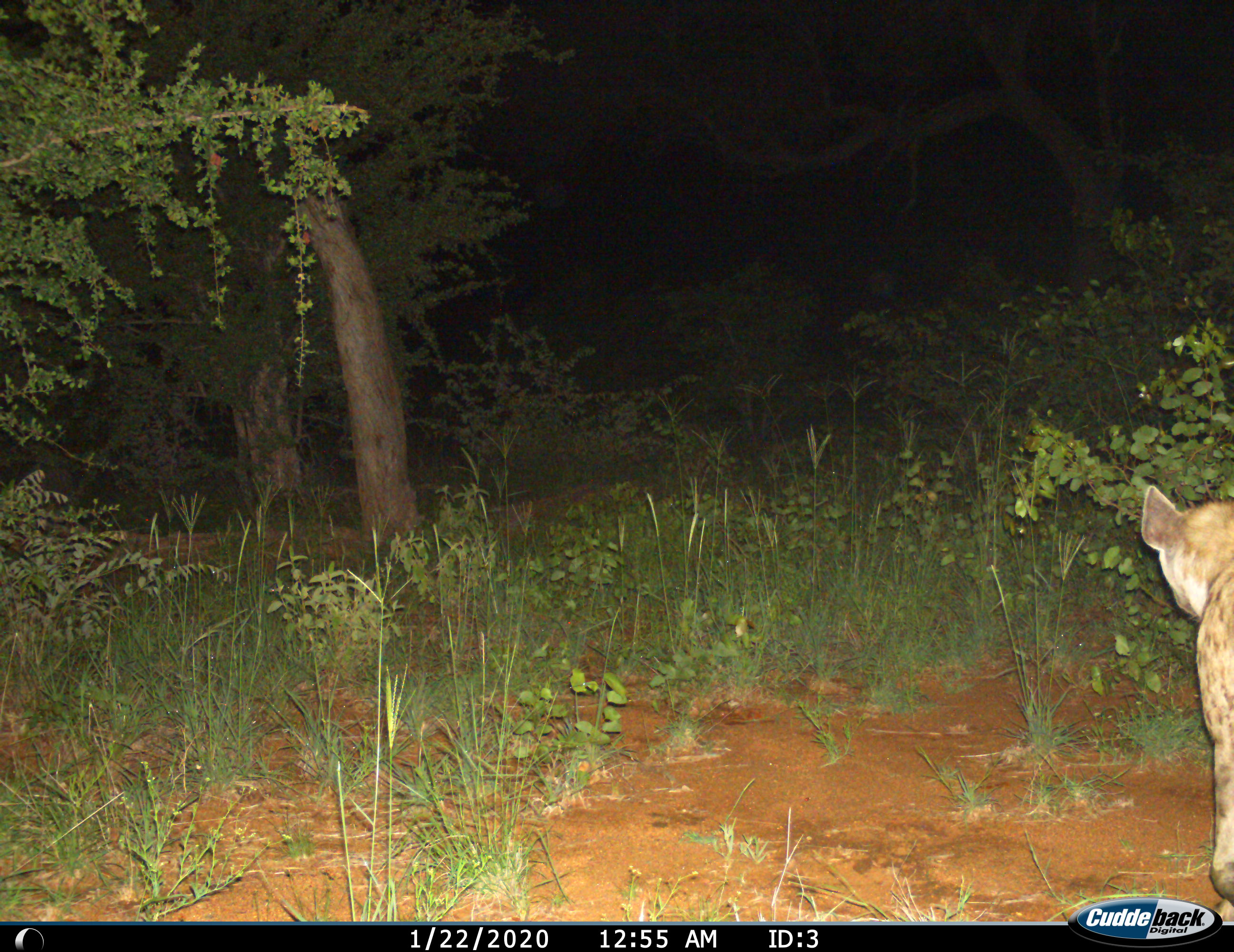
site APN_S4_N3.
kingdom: Animalia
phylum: Chordata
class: Mammalia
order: Carnivora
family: Hyaenidae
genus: Crocuta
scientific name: Crocuta crocuta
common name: spotted hyena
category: hyenaspotted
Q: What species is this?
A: Hyenaspotted (spotted hyena) (Crocuta crocuta).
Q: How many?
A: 1.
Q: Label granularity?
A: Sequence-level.